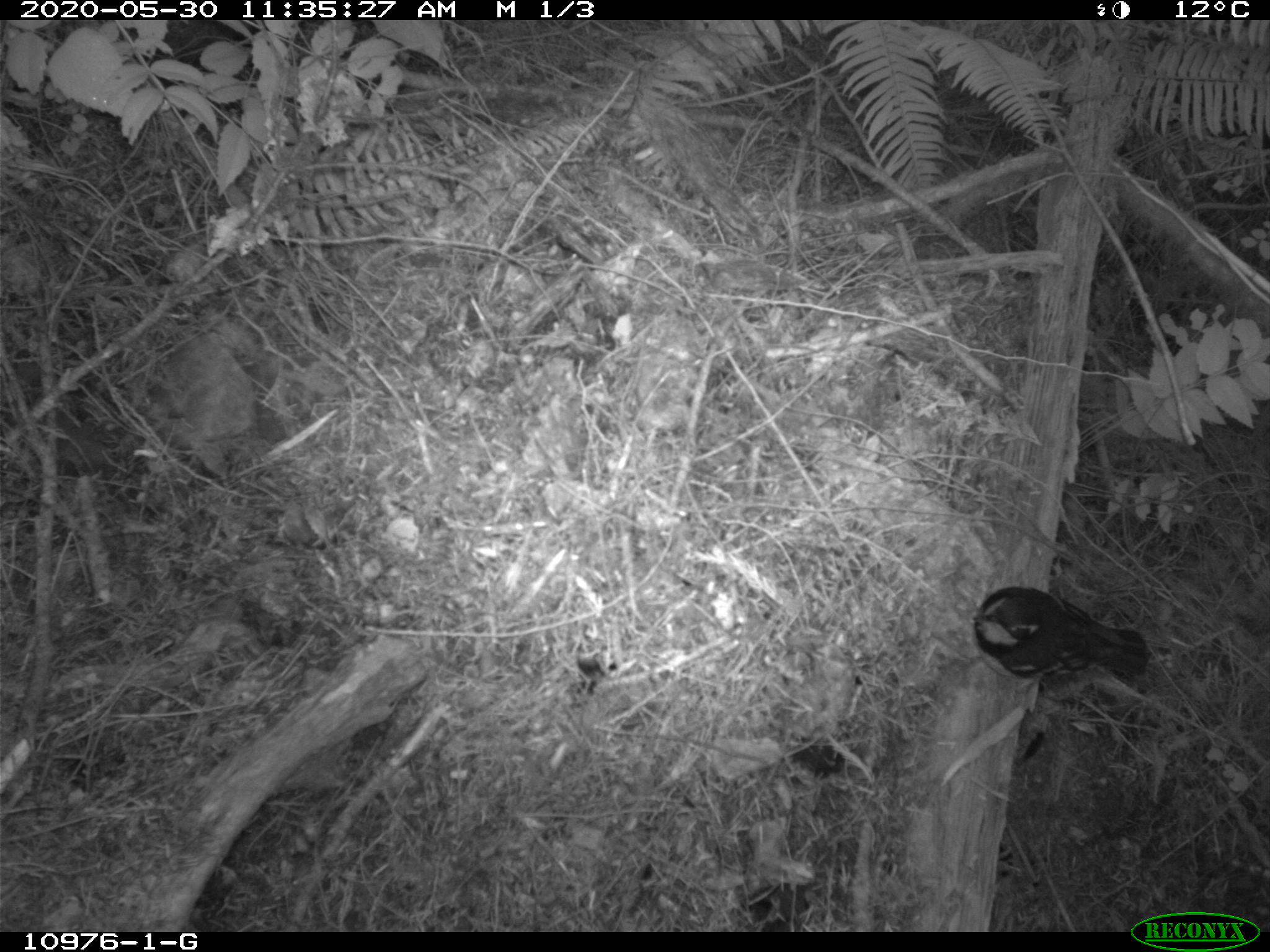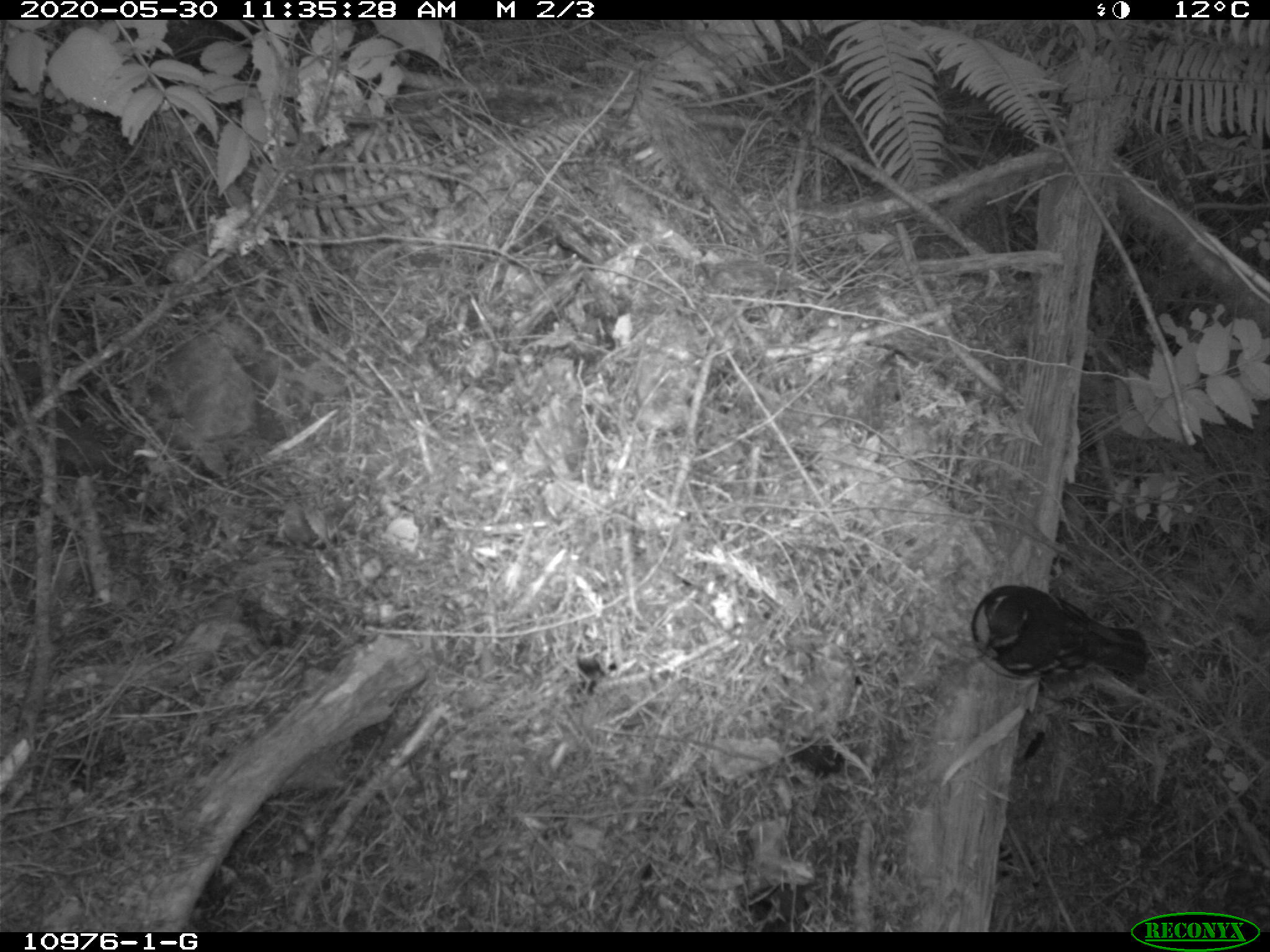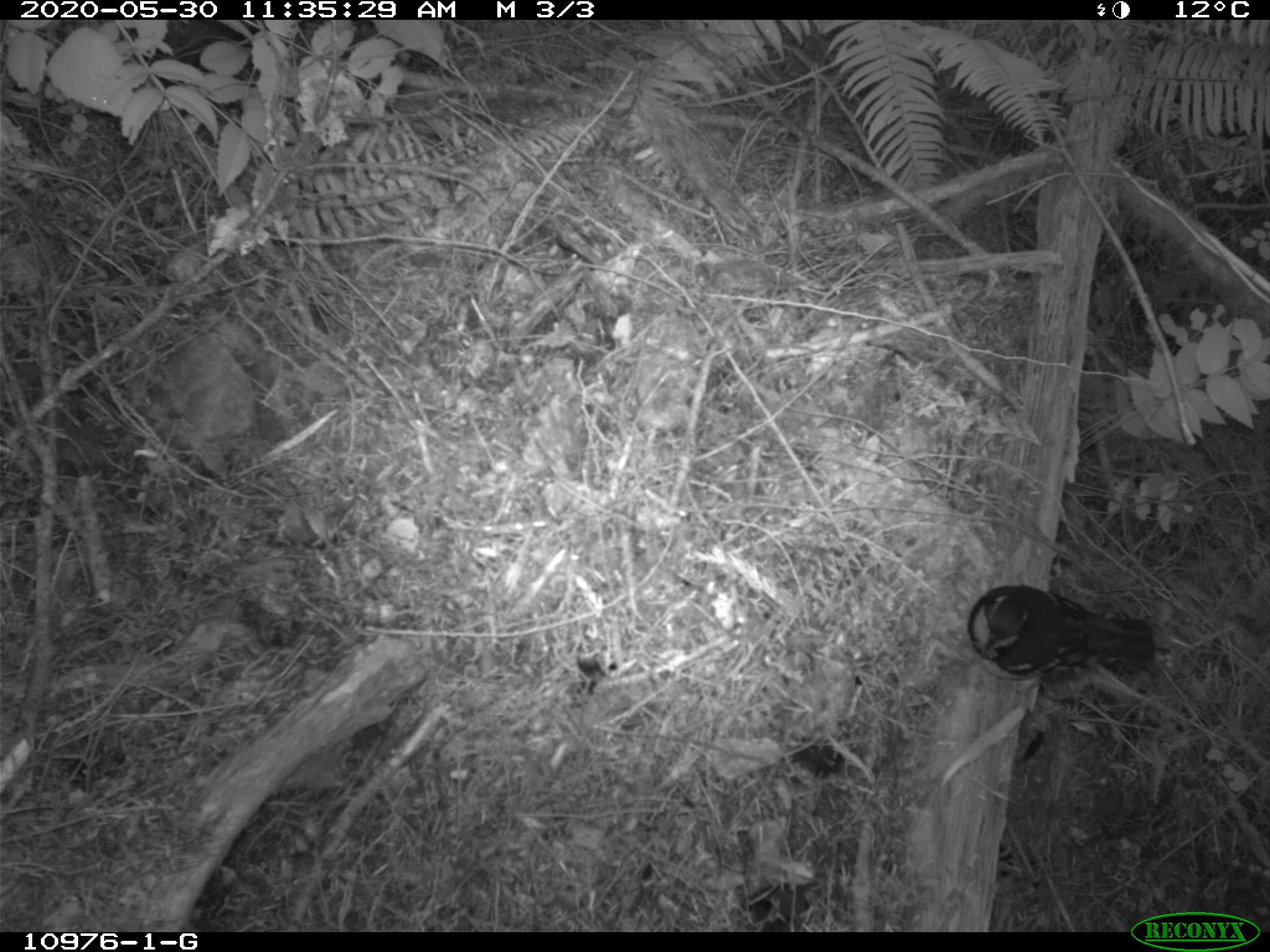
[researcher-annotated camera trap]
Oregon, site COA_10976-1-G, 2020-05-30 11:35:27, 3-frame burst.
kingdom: Animalia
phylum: Chordata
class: Aves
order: Passeriformes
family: Turdidae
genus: Ixoreus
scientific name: Ixoreus naevius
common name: varied thrush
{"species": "varied thrush (Ixoreus naevius)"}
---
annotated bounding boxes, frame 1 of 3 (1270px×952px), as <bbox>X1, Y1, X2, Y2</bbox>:
varied thrush: <bbox>973, 582, 1151, 694</bbox>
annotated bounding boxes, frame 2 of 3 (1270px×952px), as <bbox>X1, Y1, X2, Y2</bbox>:
varied thrush: <bbox>965, 584, 1151, 694</bbox>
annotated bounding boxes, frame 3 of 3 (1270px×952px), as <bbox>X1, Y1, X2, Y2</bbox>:
varied thrush: <bbox>965, 584, 1160, 690</bbox>